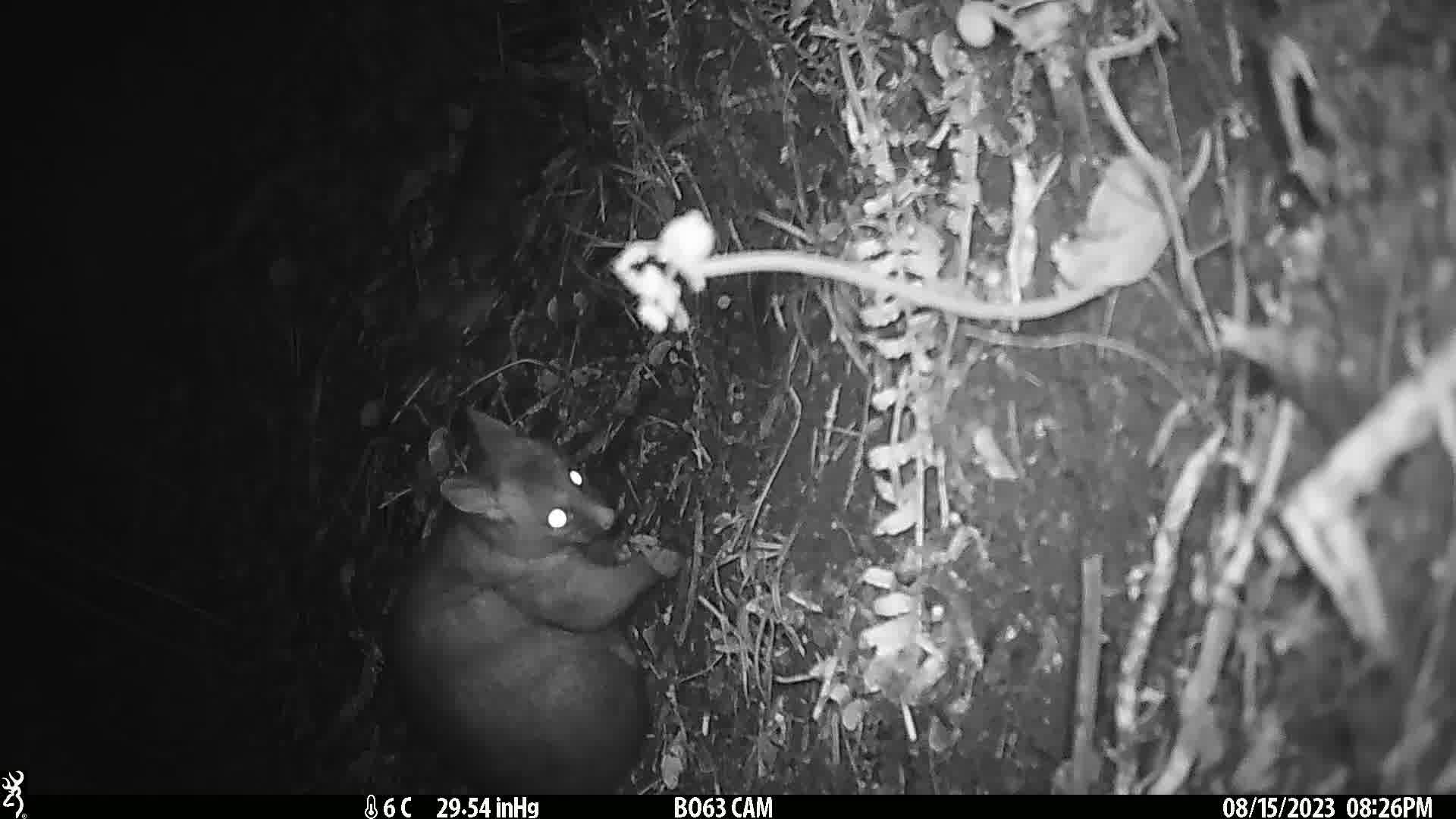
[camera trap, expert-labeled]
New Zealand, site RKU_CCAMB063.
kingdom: Animalia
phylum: Chordata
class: Mammalia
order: Diprotodontia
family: Phalangeridae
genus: Trichosurus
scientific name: Trichosurus vulpecula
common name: common brushtail possum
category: possum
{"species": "possum (common brushtail possum) (Trichosurus vulpecula)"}